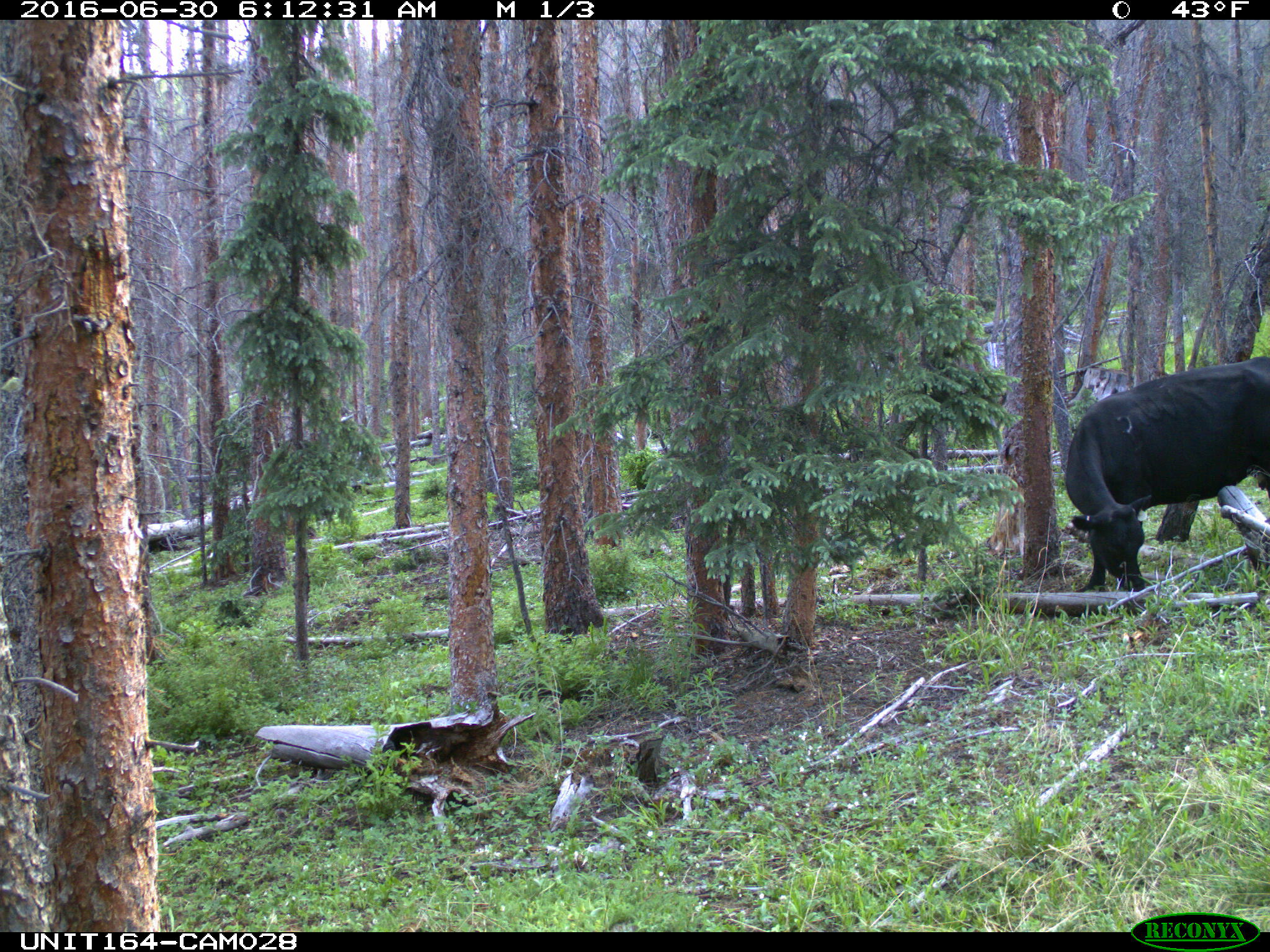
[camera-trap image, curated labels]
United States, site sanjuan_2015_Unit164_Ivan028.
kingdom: Animalia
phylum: Chordata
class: Mammalia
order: Artiodactyla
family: Bovidae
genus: Bos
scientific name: Bos taurus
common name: domestic cow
Bos taurus (domestic cow).